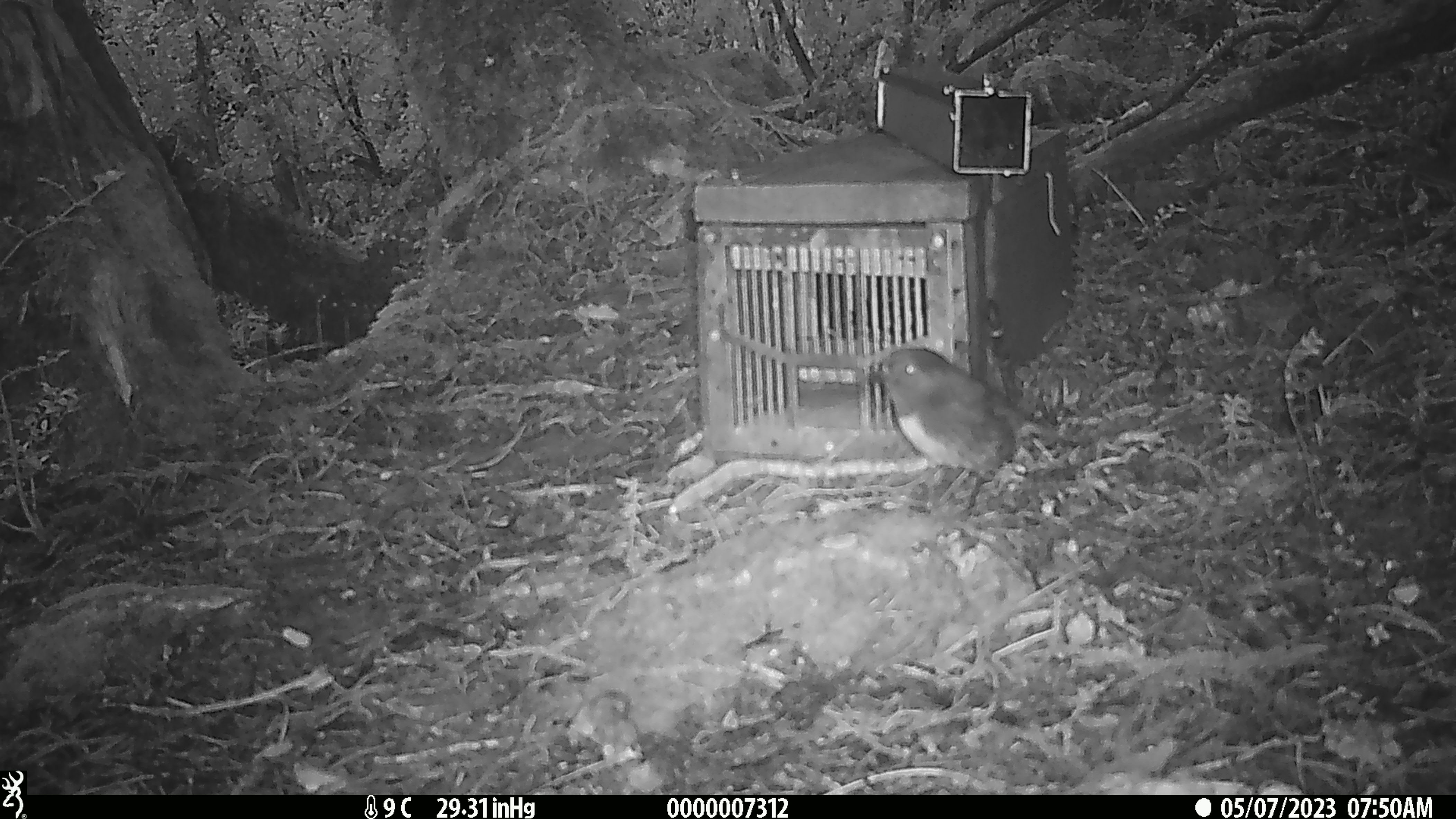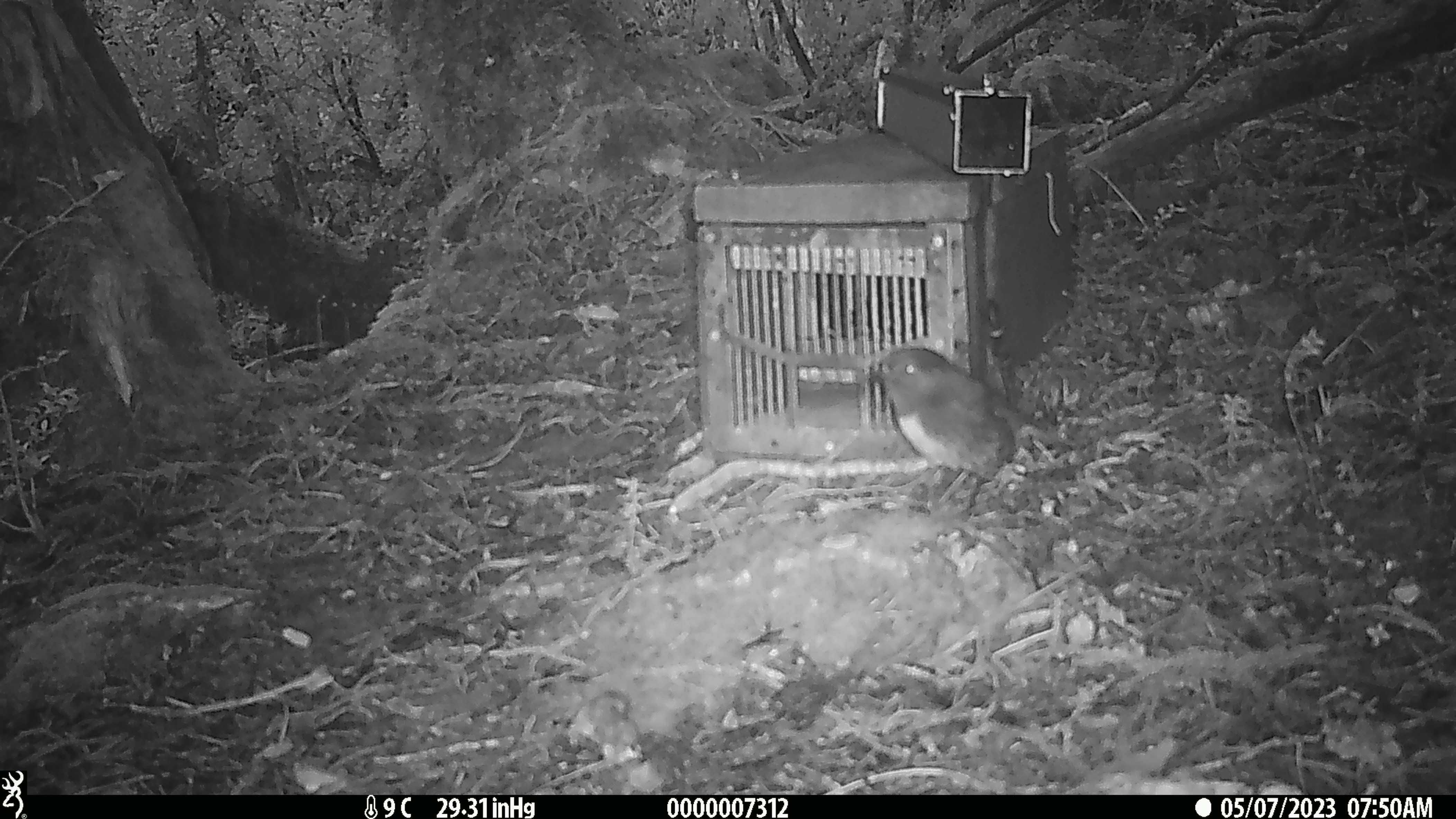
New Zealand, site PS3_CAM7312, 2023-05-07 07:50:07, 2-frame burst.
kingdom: Animalia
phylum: Chordata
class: Aves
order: Passeriformes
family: Petroicidae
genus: Petroica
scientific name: Petroica australis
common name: new zealand robin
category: robin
Robin (new zealand robin) (Petroica australis).